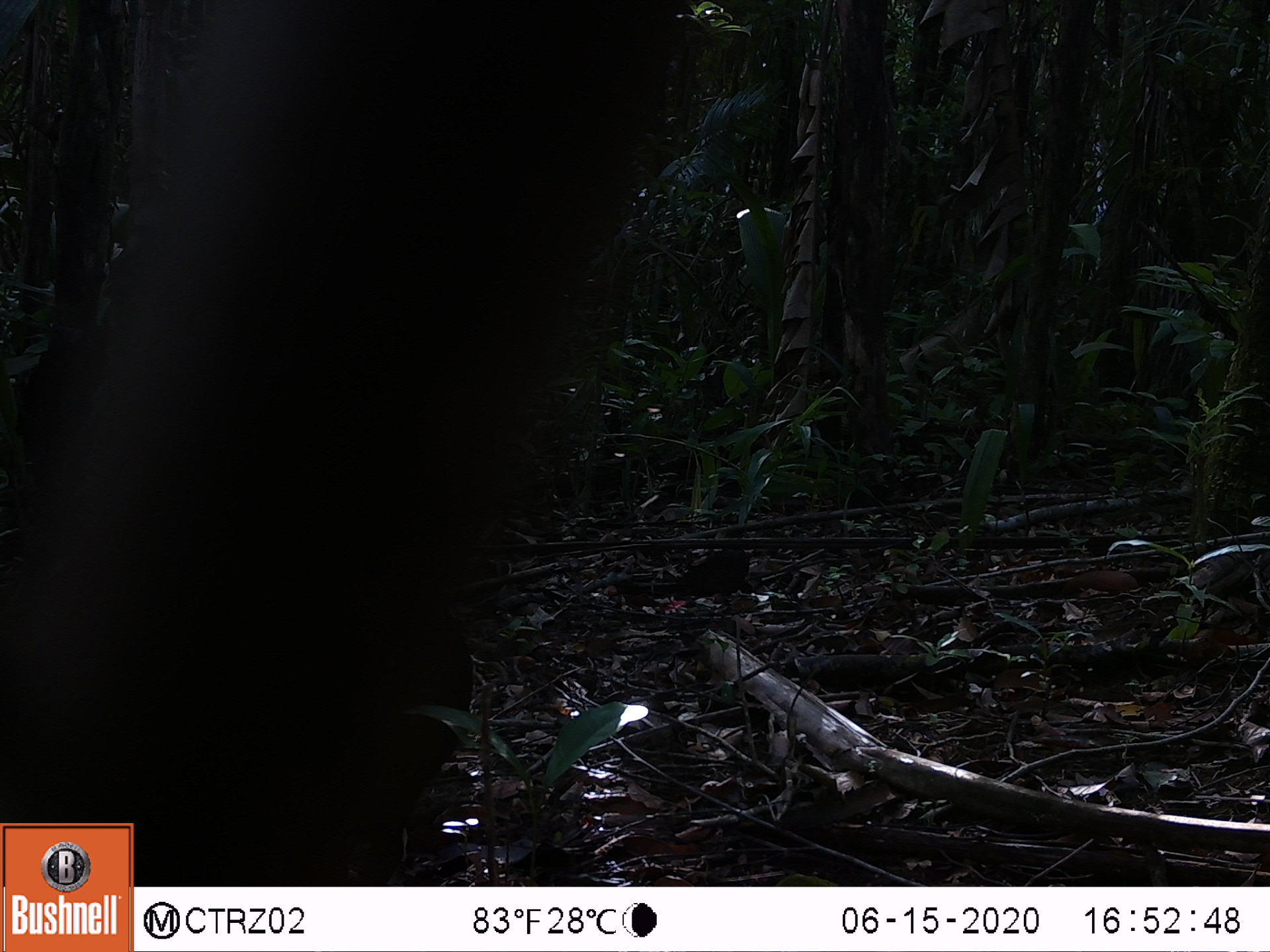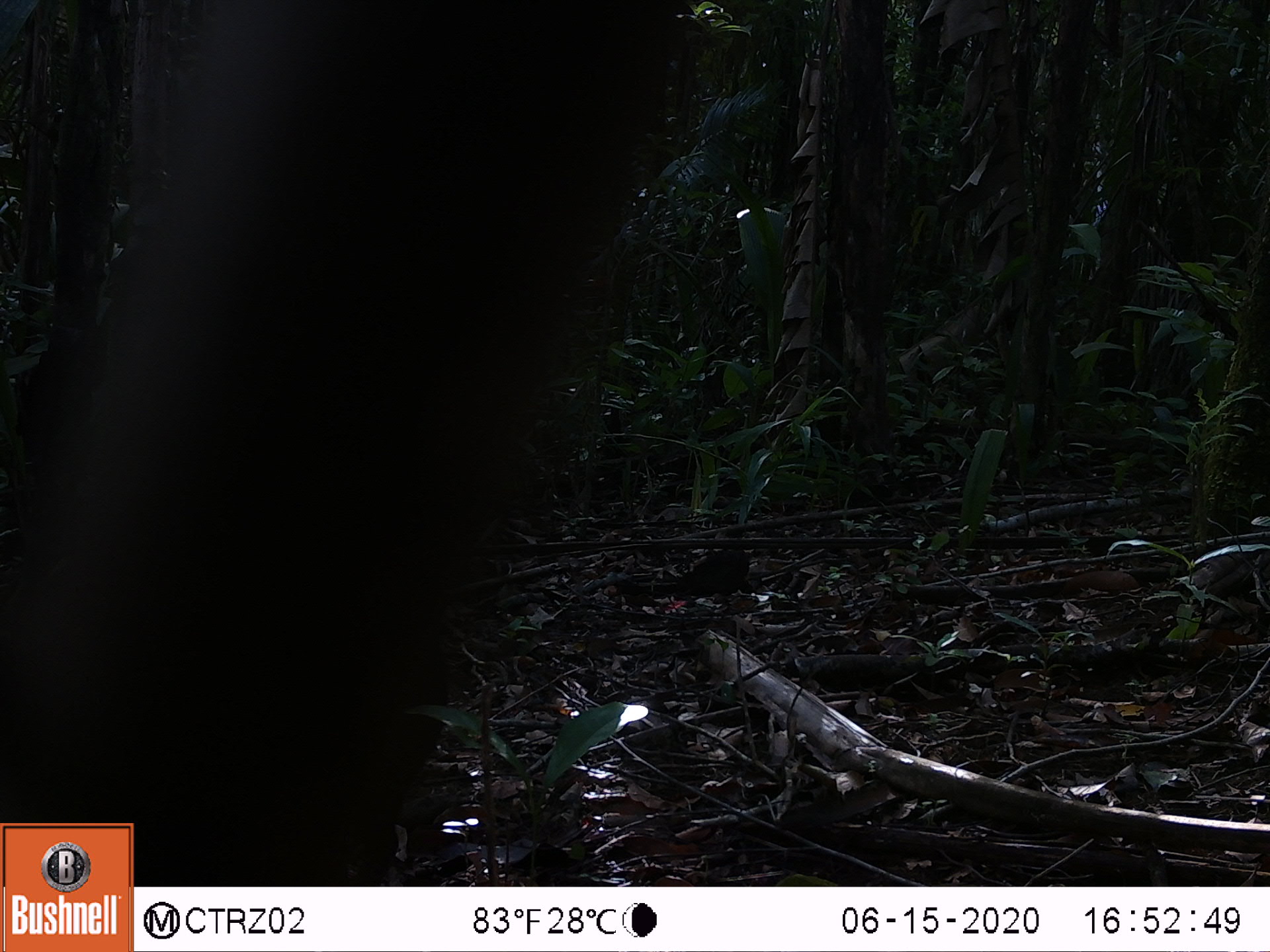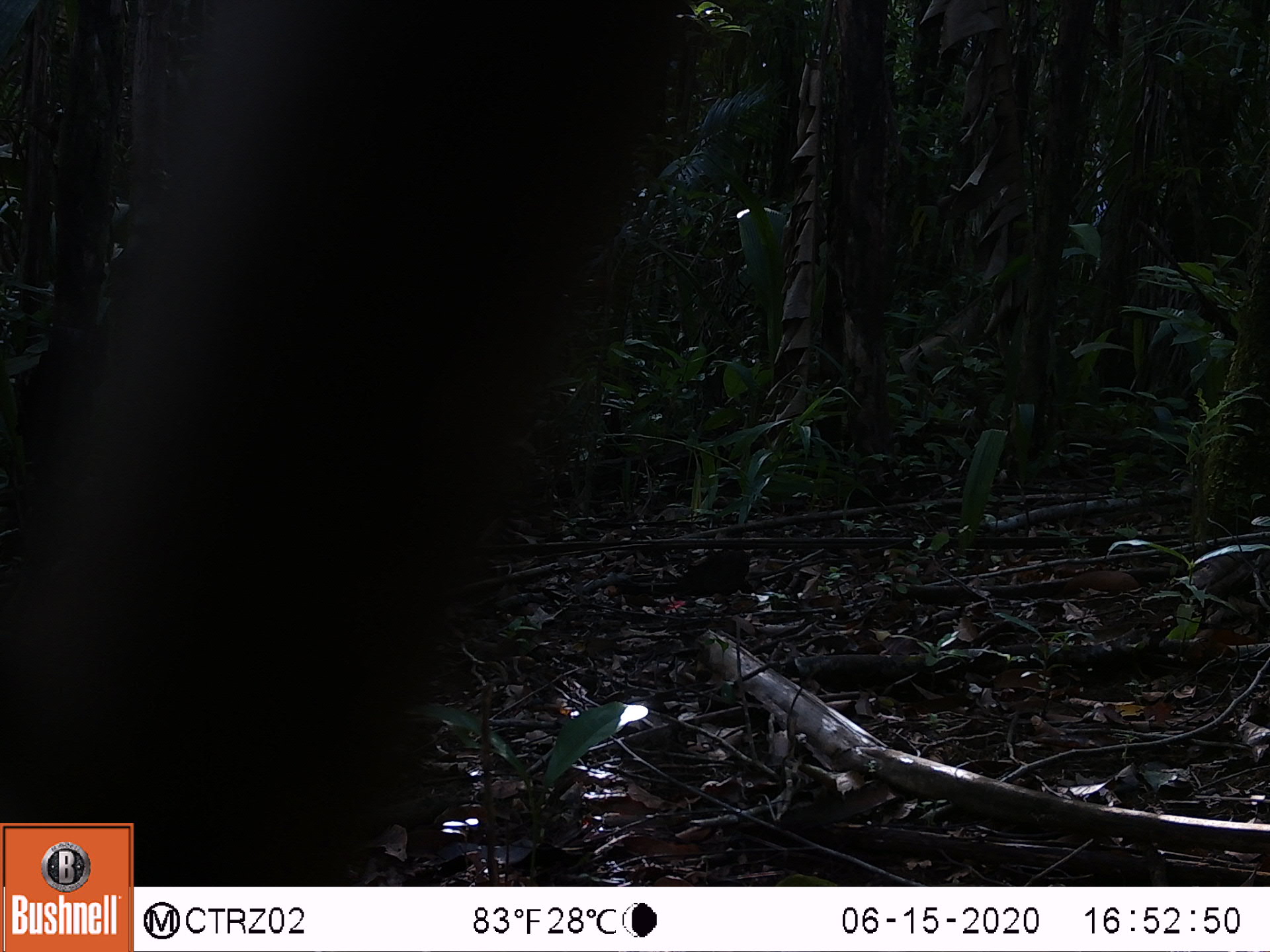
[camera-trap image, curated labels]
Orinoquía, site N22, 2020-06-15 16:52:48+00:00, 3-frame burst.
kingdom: Animalia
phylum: Chordata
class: Mammalia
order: Rodentia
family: Dasyproctidae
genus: Dasyprocta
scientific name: Dasyprocta fuliginosa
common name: black agouti